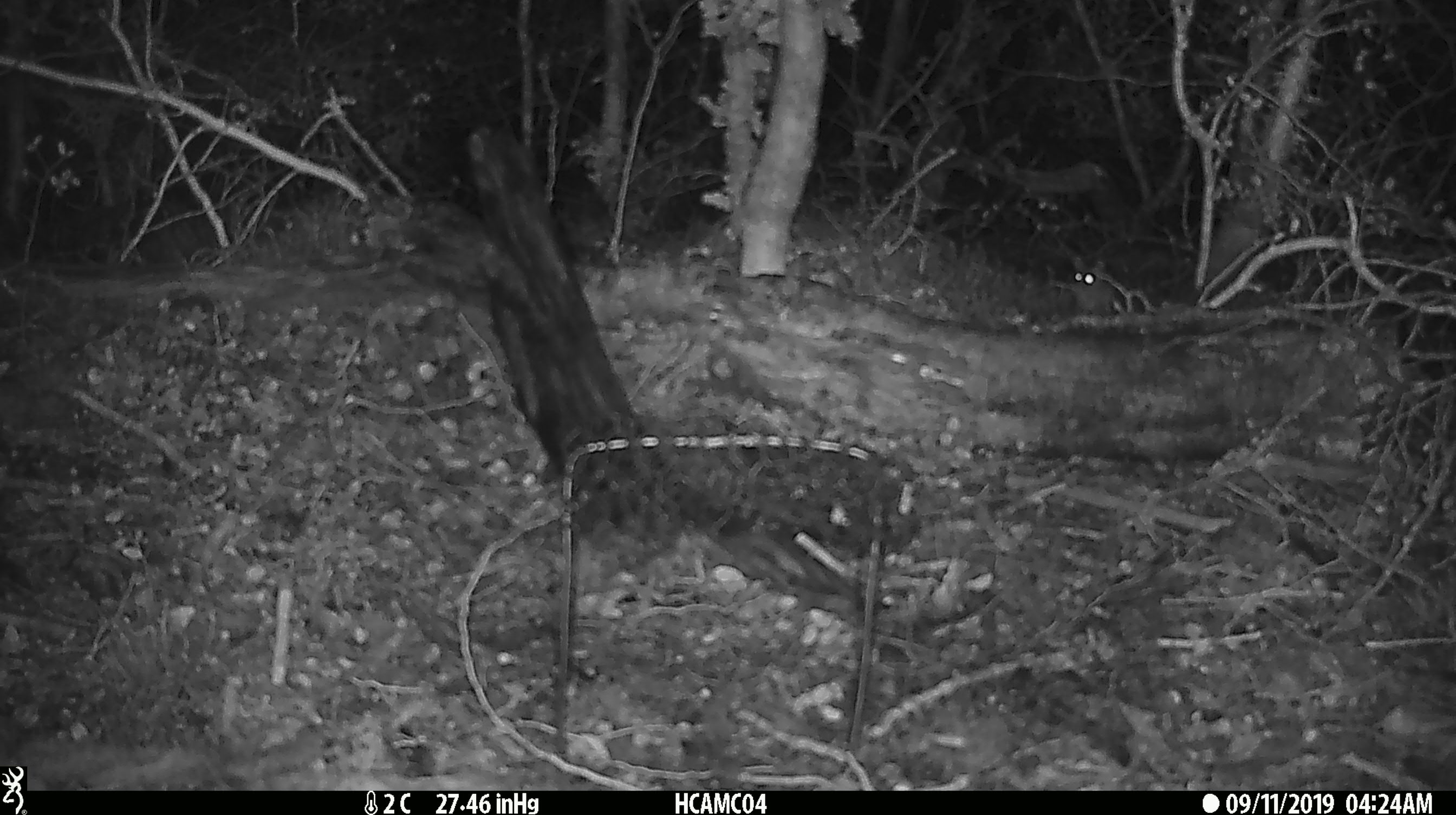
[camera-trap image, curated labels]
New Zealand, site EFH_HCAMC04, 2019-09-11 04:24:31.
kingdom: Animalia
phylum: Chordata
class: Mammalia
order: Rodentia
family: Muridae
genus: Mus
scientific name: Mus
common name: mouse